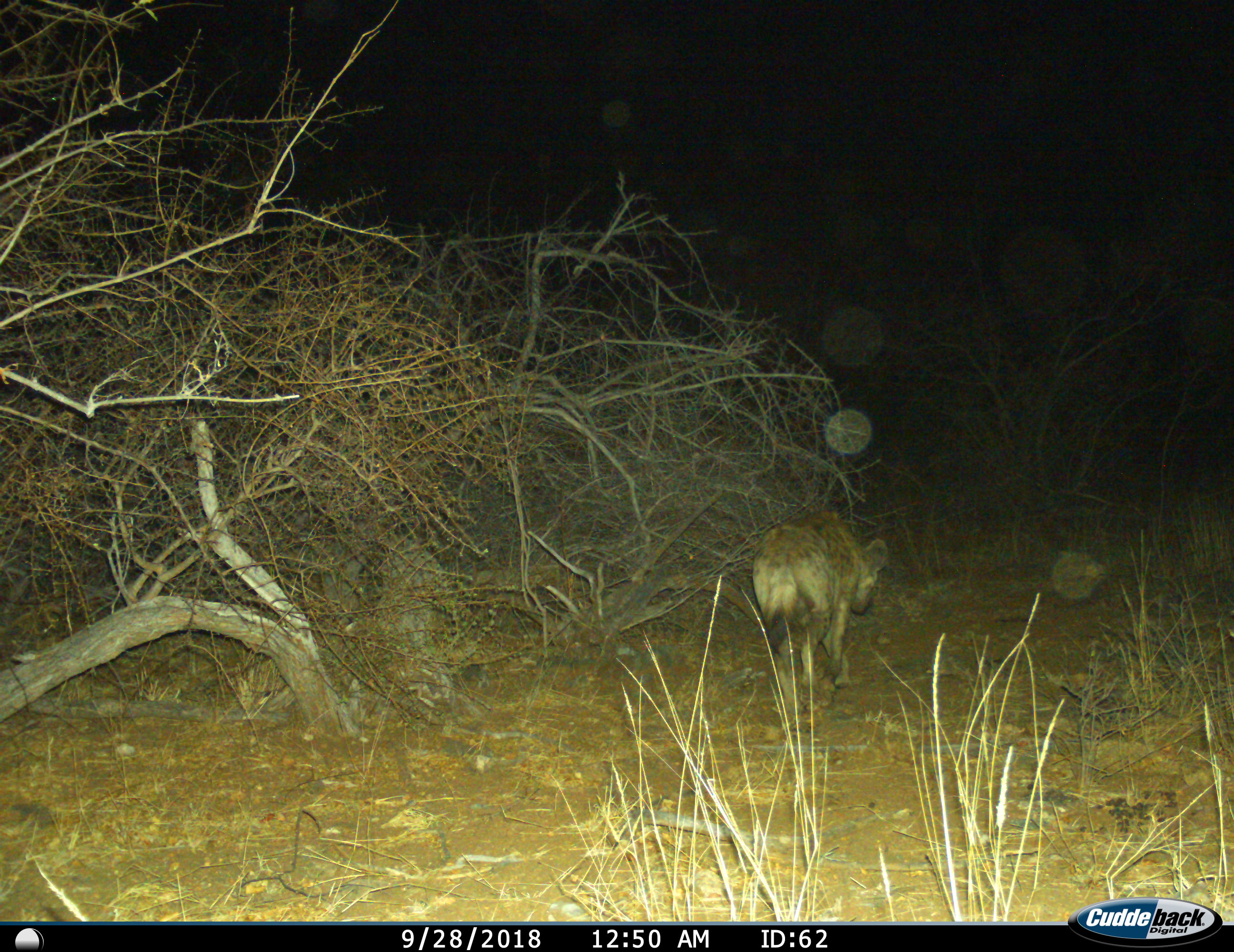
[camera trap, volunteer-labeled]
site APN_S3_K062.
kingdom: Animalia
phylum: Chordata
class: Mammalia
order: Carnivora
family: Hyaenidae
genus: Crocuta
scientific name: Crocuta crocuta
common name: spotted hyena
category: hyenaspotted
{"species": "hyenaspotted (spotted hyena) (Crocuta crocuta)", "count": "1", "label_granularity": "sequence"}